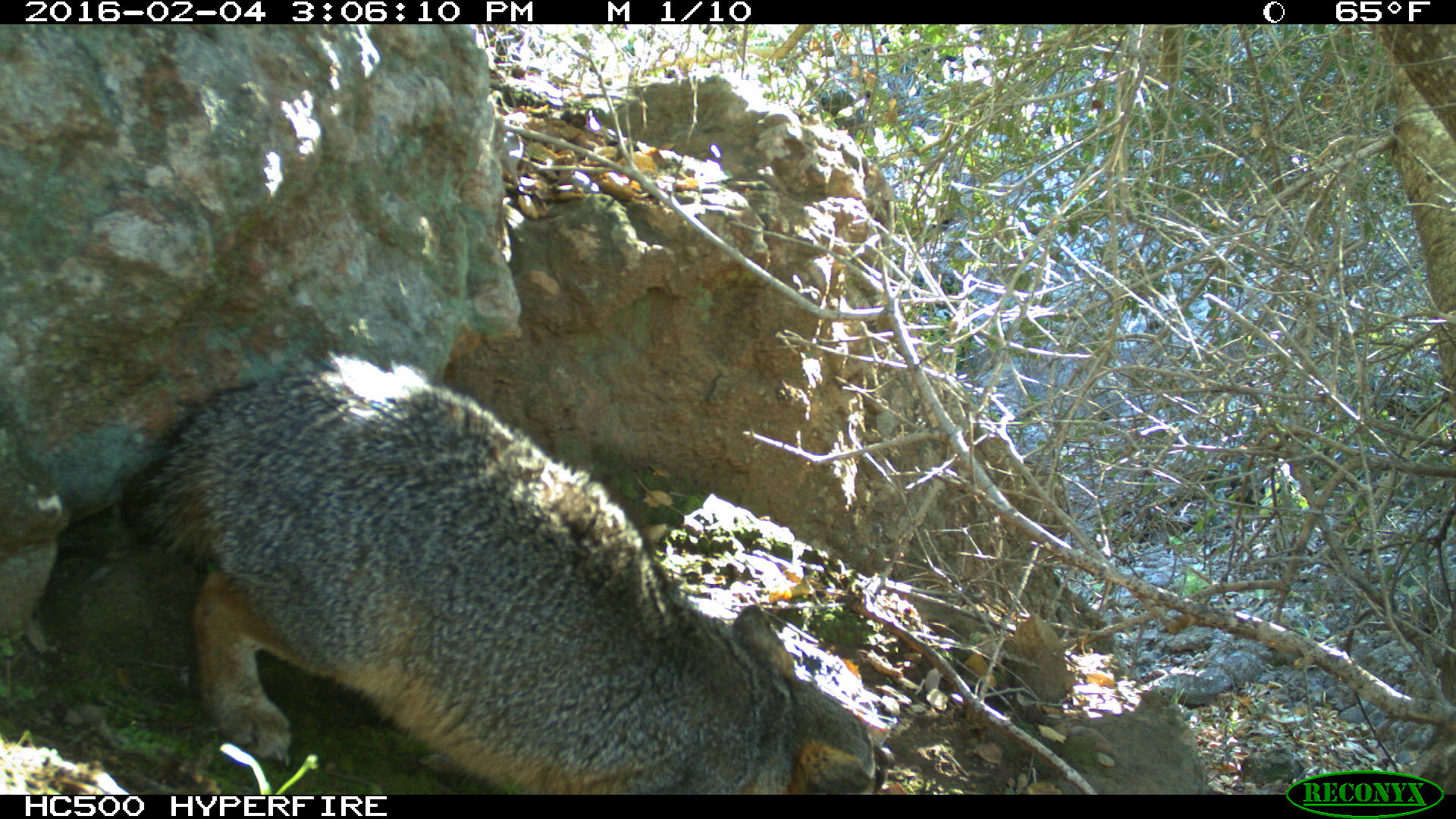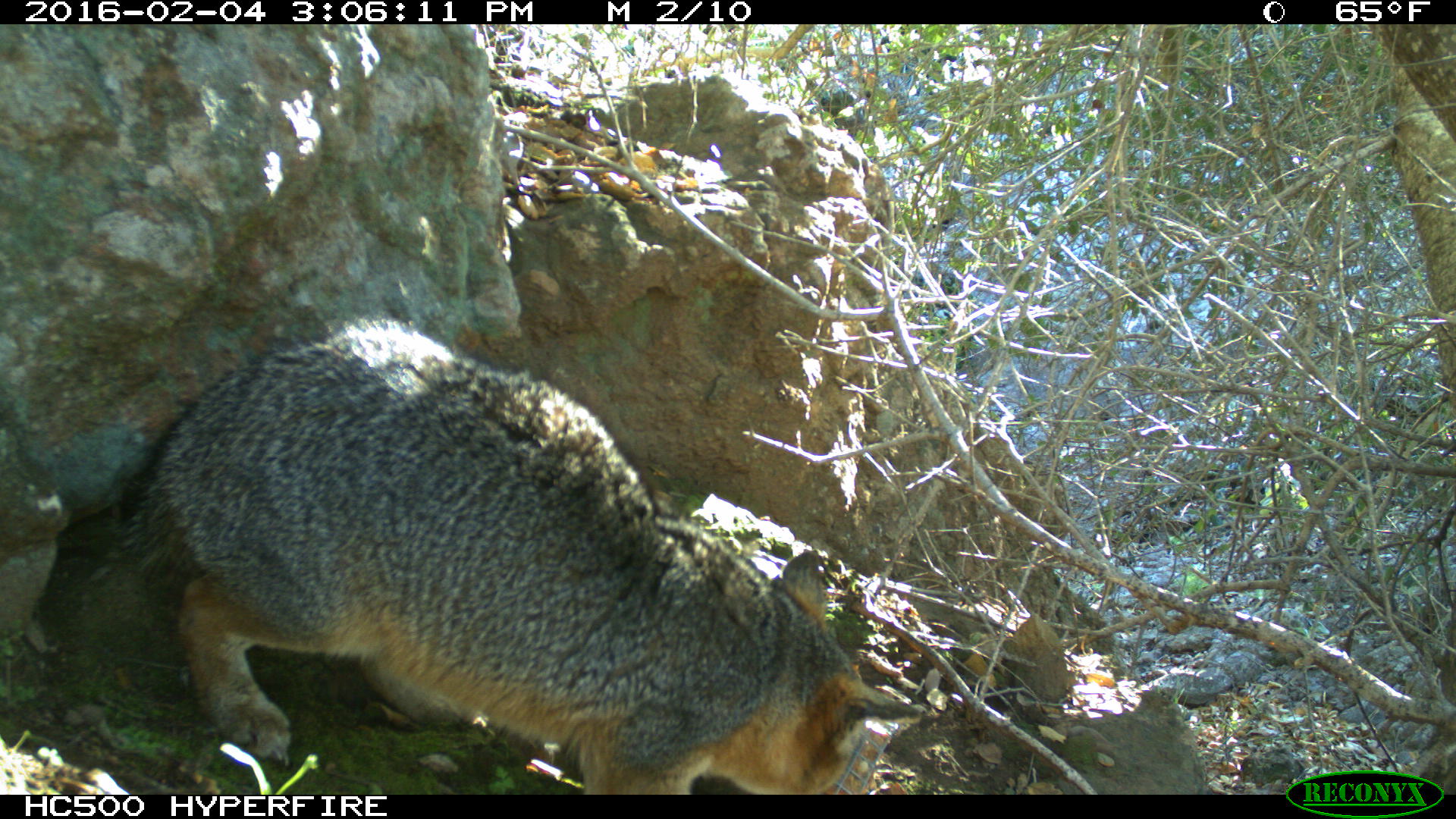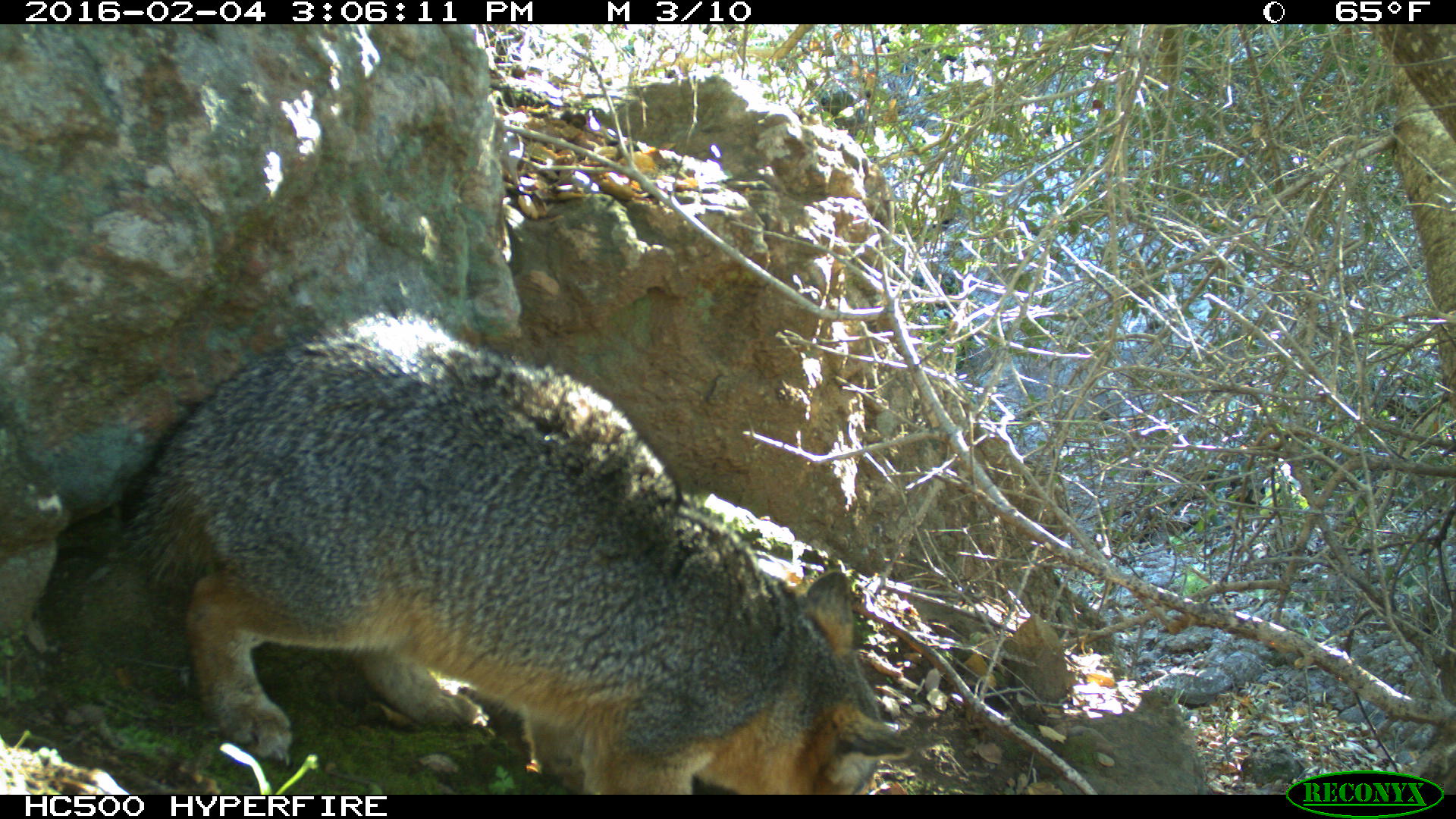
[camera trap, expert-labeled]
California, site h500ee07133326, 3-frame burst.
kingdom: Animalia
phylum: Chordata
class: Mammalia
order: Carnivora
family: Canidae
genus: Urocyon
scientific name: Urocyon littoralis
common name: island fox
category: fox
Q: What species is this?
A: Fox (island fox) (Urocyon littoralis).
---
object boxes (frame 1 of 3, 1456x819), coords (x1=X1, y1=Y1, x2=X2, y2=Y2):
fox: (x1=140, y1=349, x2=893, y2=793)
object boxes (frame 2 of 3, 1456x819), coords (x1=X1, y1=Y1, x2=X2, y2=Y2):
fox: (x1=25, y1=313, x2=921, y2=794)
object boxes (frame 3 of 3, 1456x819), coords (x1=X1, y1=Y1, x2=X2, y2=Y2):
fox: (x1=120, y1=303, x2=912, y2=794)